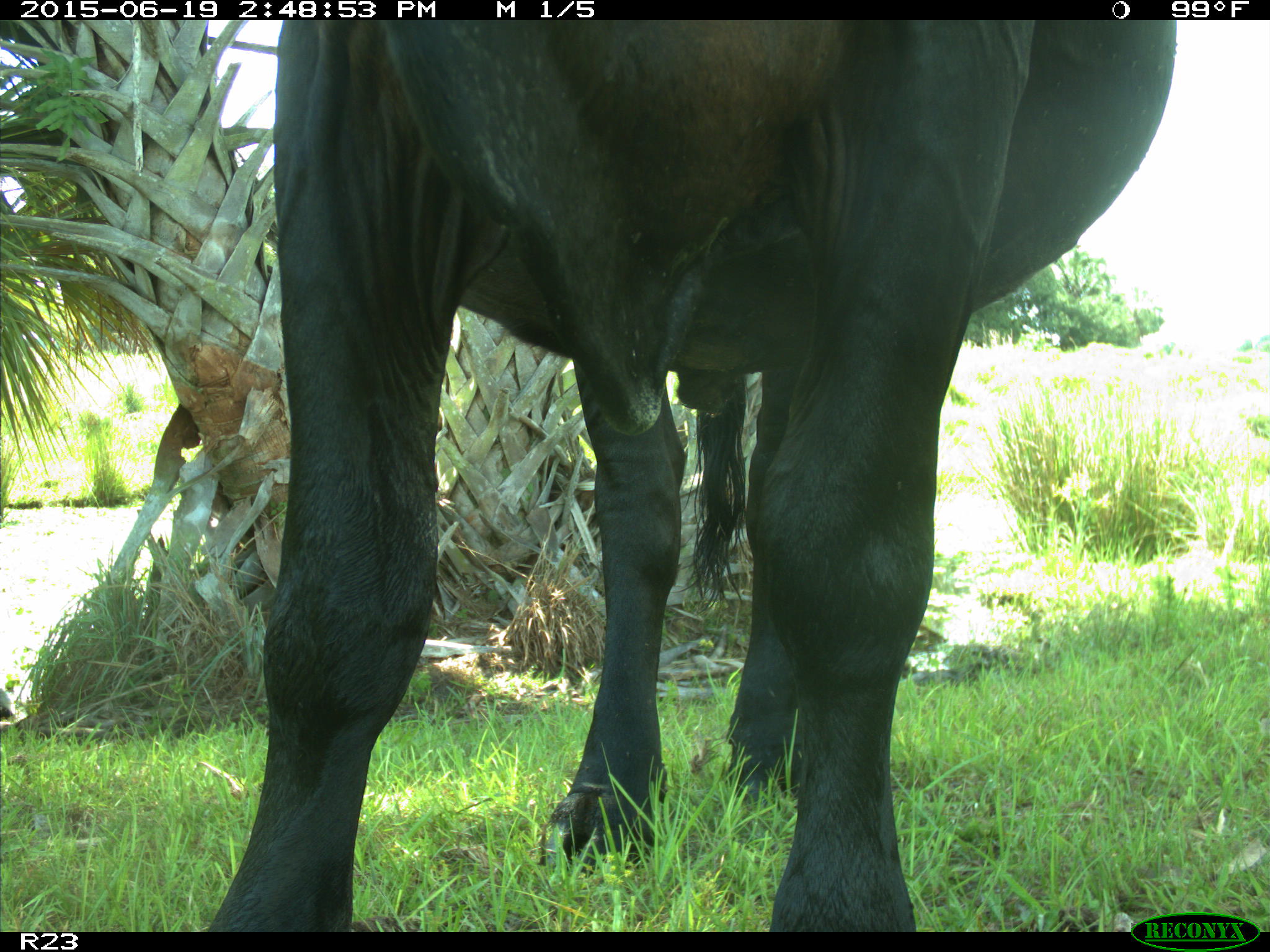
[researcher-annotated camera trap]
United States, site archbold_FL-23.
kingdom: Animalia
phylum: Chordata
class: Mammalia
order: Artiodactyla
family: Bovidae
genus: Bos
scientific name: Bos taurus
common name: domestic cow